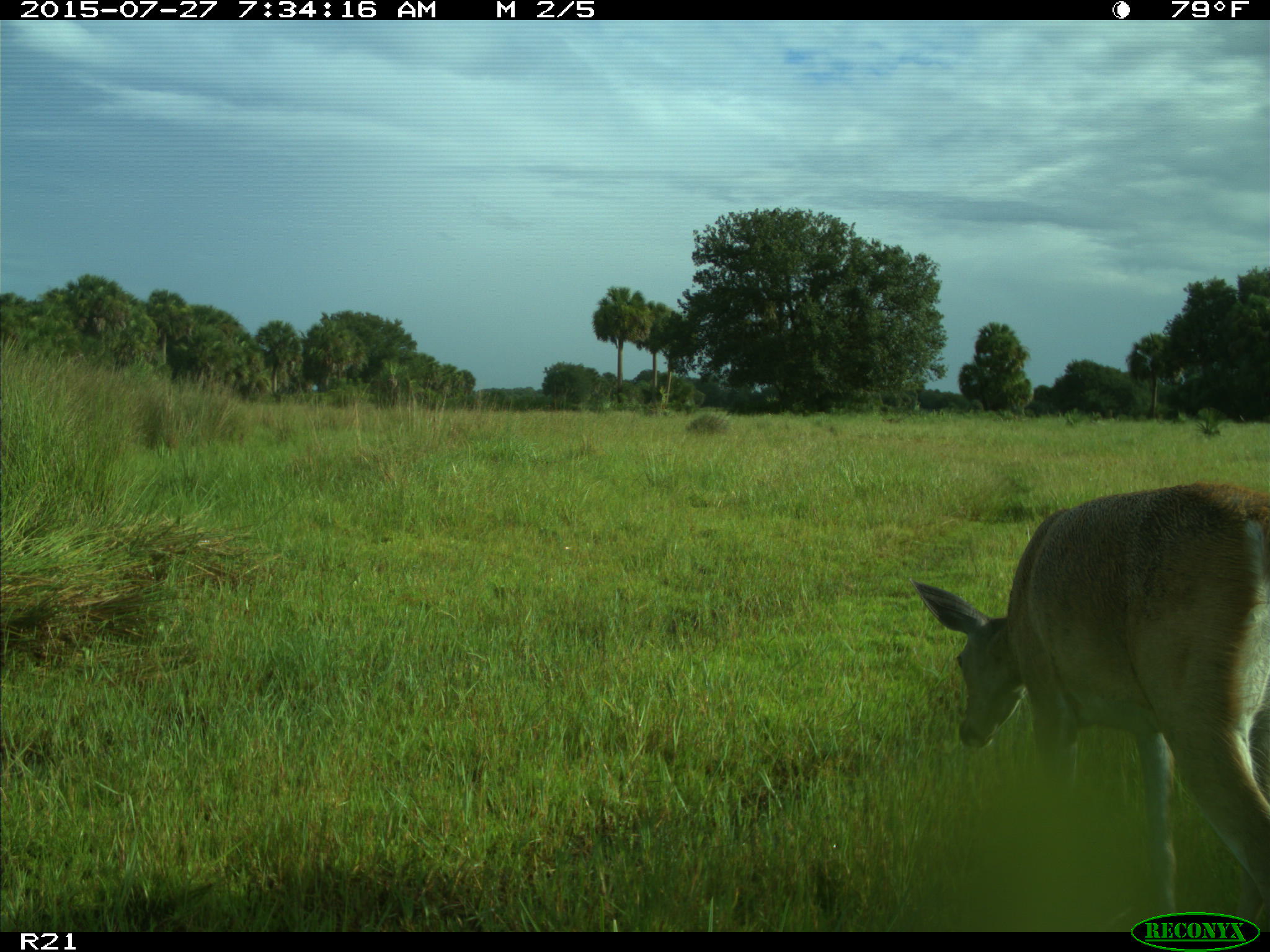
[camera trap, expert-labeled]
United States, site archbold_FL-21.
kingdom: Animalia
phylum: Chordata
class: Mammalia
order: Artiodactyla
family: Cervidae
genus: Odocoileus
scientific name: Odocoileus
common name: deer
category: unidentified deer